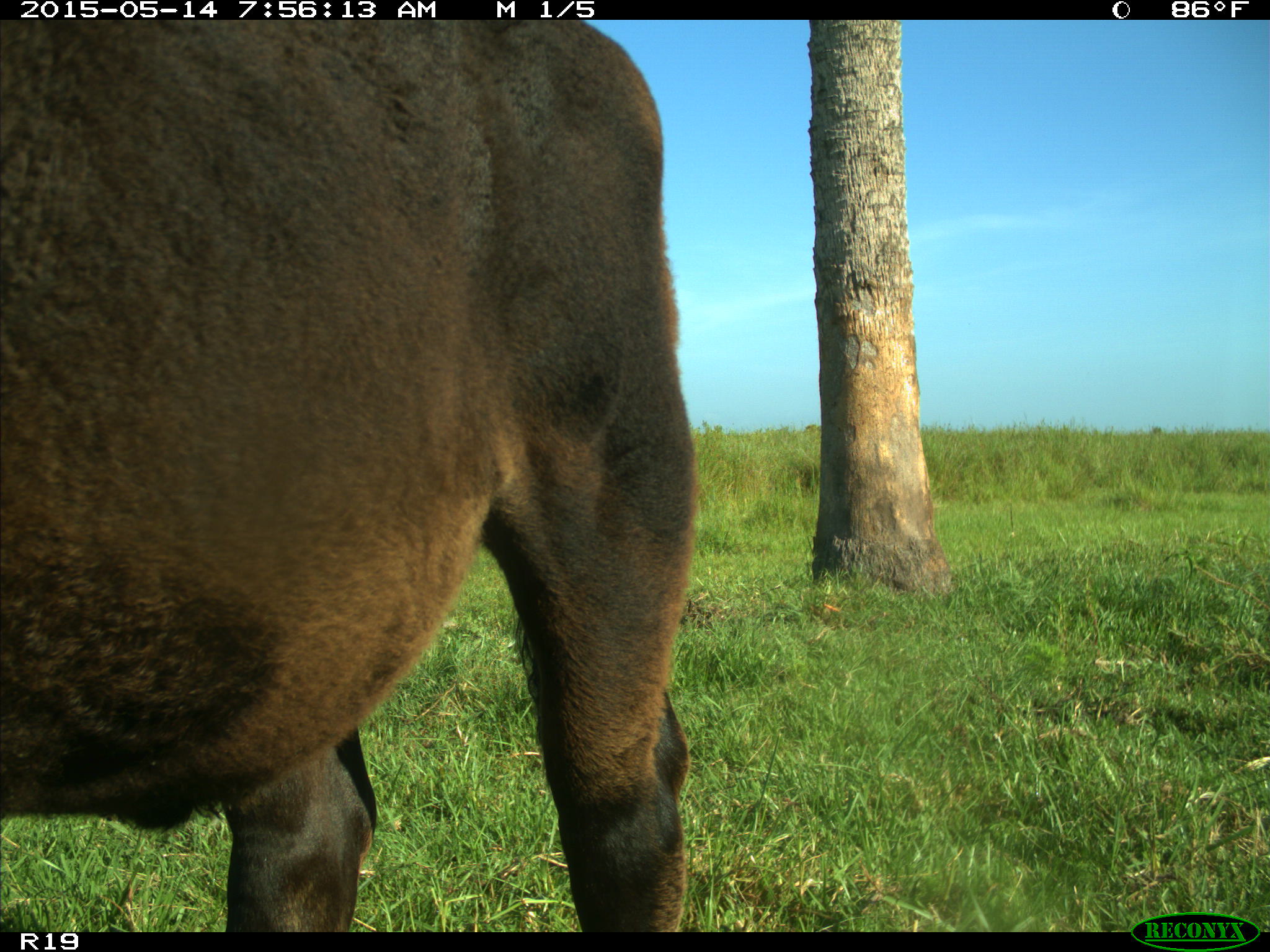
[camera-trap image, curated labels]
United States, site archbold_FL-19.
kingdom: Animalia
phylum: Chordata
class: Mammalia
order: Artiodactyla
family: Bovidae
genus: Bos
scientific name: Bos taurus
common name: domestic cow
Bos taurus (domestic cow).